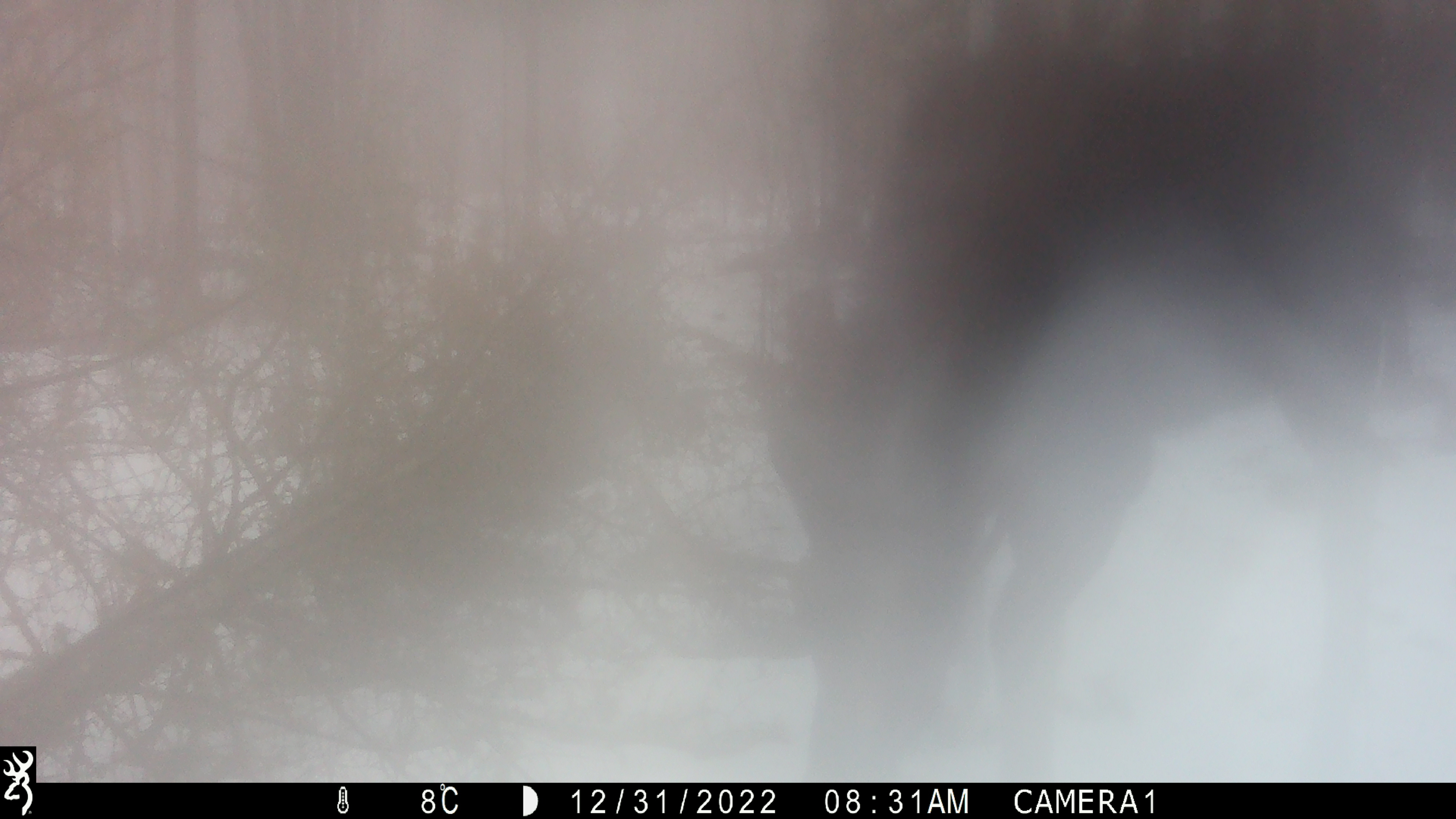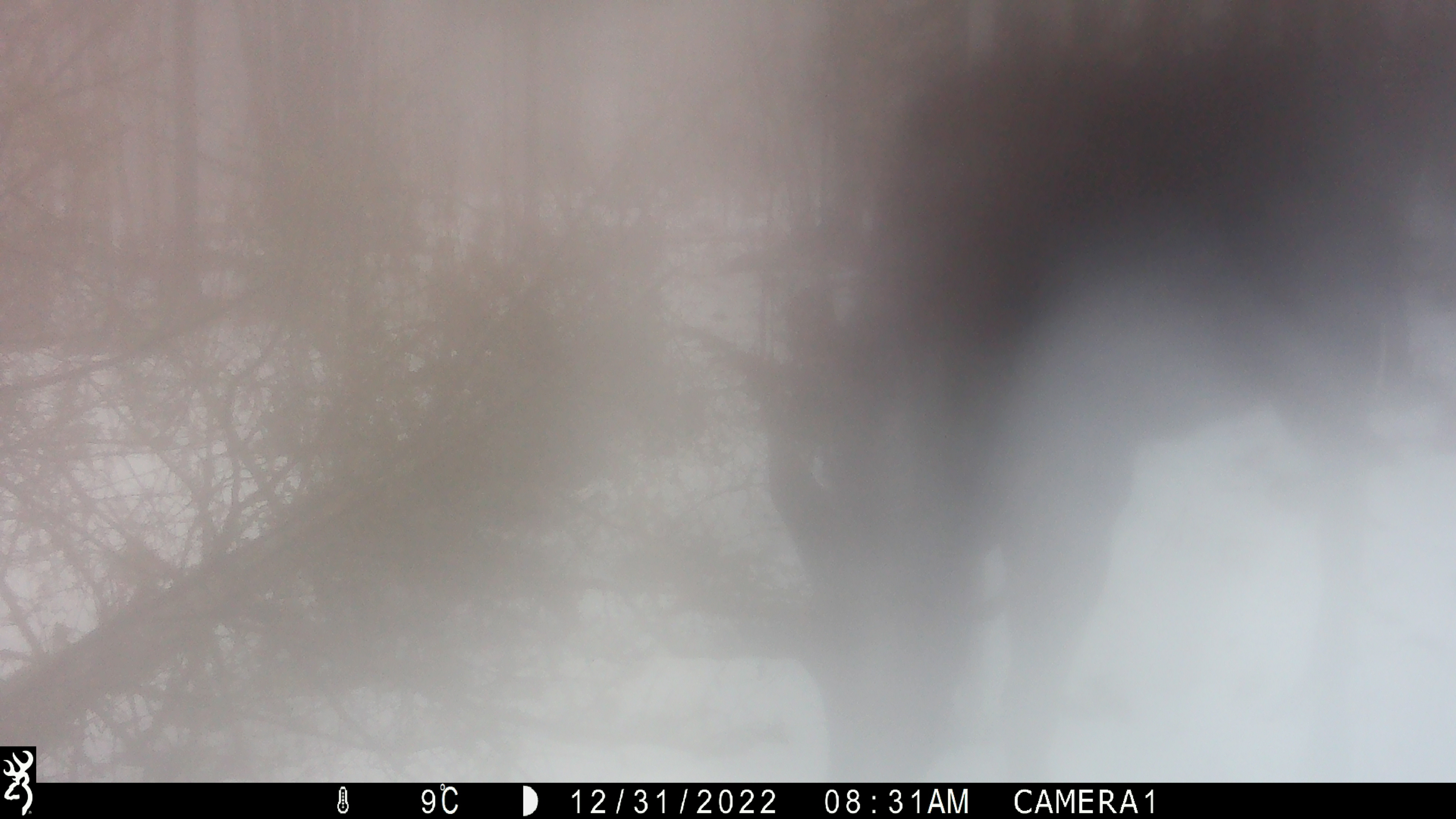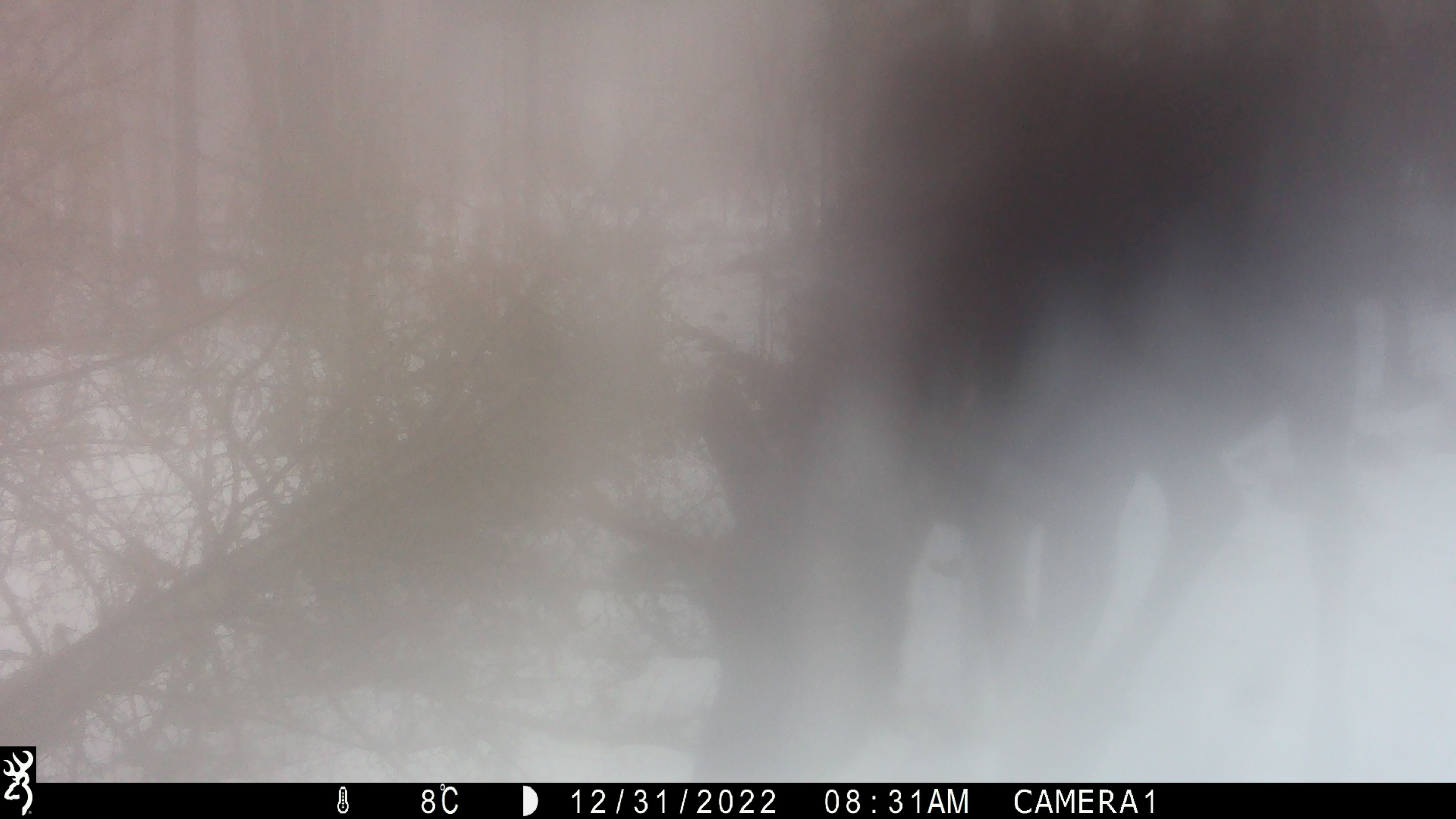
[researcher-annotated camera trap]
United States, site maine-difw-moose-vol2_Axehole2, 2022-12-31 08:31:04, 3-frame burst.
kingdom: Animalia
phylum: Chordata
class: Mammalia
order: Artiodactyla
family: Cervidae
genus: Alces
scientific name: Alces alces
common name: moose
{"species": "moose (Alces alces)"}